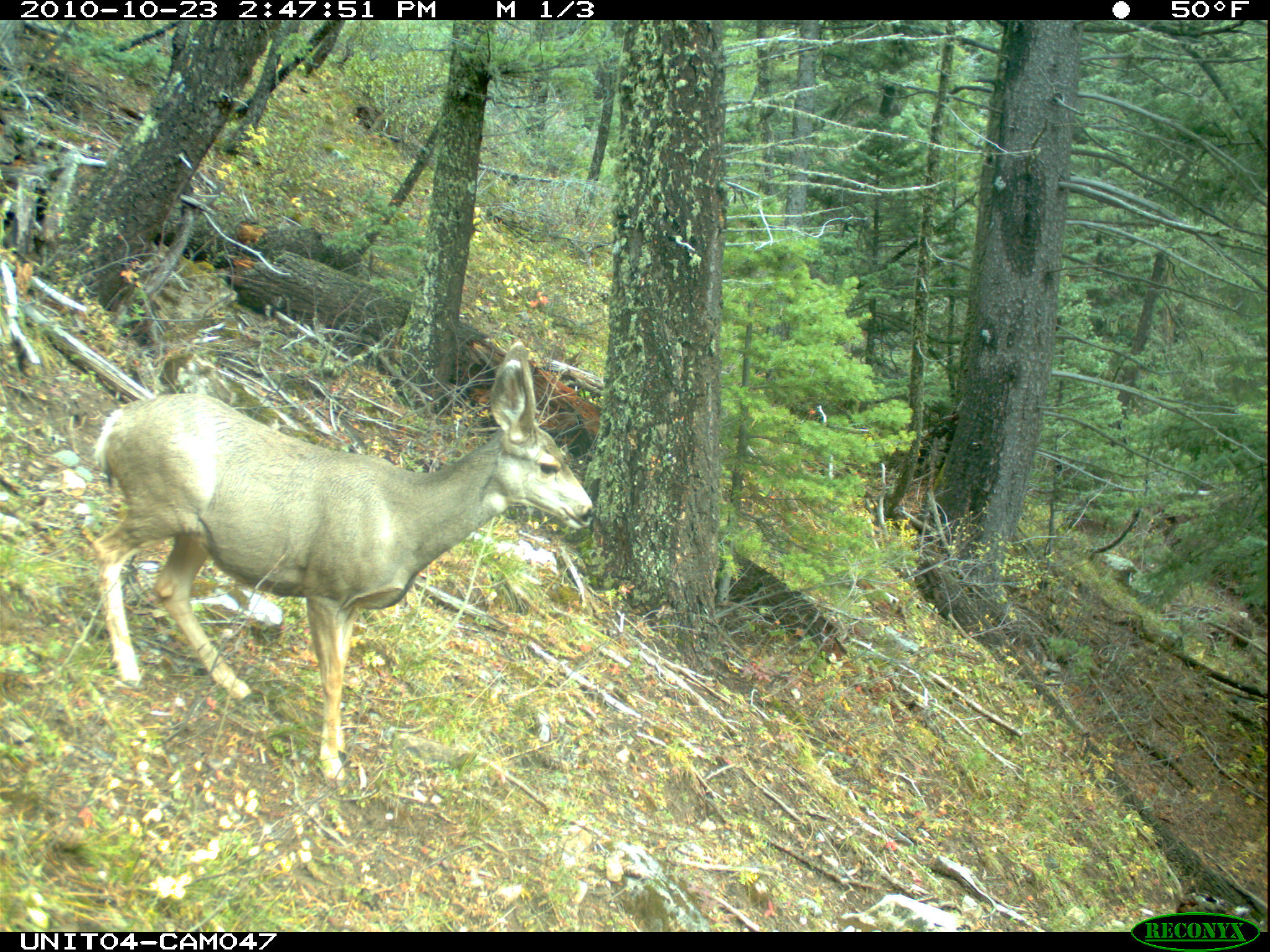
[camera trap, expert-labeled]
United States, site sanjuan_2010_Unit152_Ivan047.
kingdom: Animalia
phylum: Chordata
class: Mammalia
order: Artiodactyla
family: Cervidae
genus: Odocoileus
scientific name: Odocoileus hemionus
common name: mule deer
Odocoileus hemionus (mule deer).